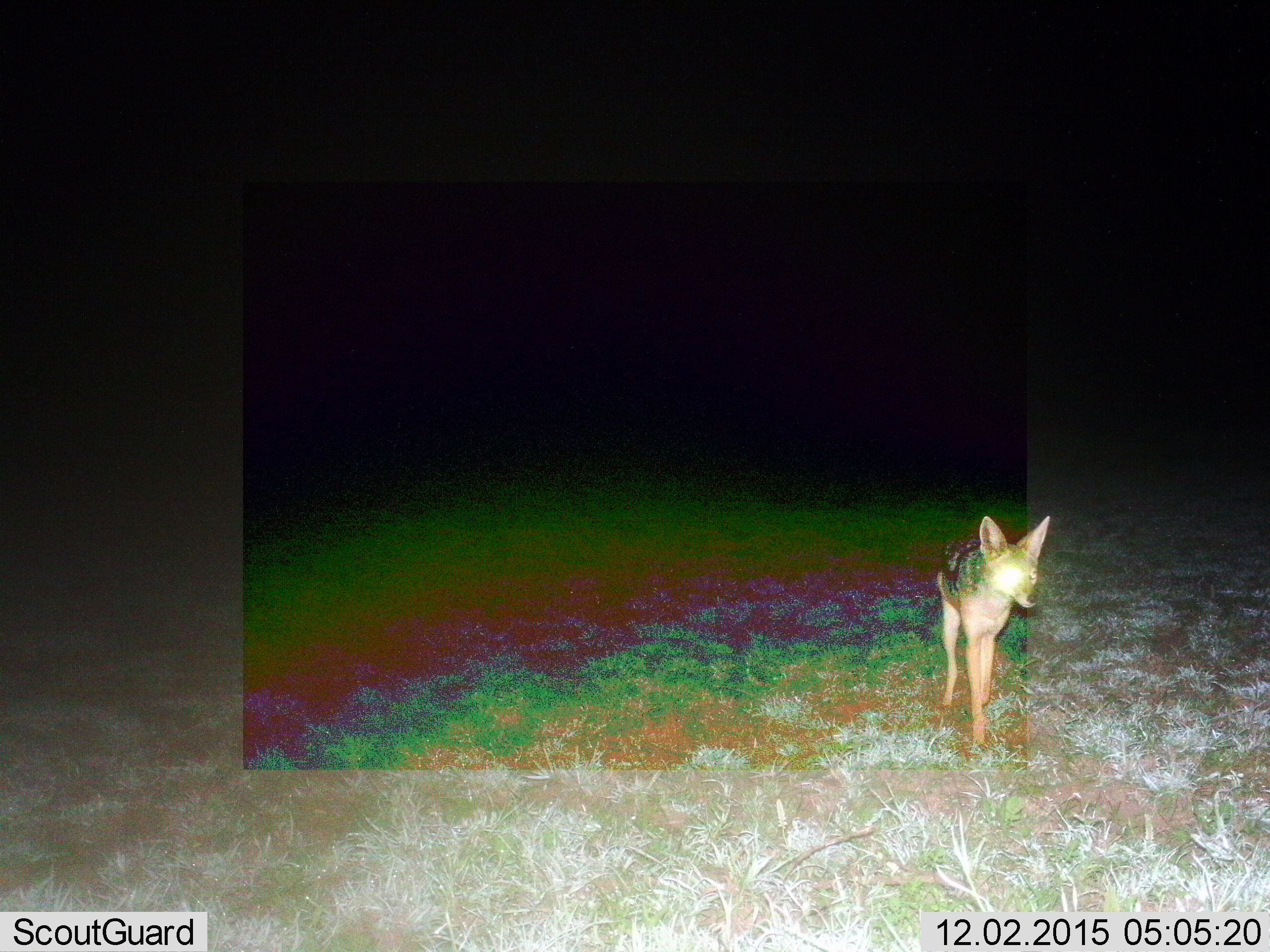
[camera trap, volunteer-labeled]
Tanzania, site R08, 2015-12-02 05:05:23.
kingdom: Animalia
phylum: Chordata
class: Mammalia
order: Carnivora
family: Canidae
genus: Lupulella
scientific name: Lupulella mesomelas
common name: black-backed jackal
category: jackal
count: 1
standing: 56%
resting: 0%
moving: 44%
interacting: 0%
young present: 0%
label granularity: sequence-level